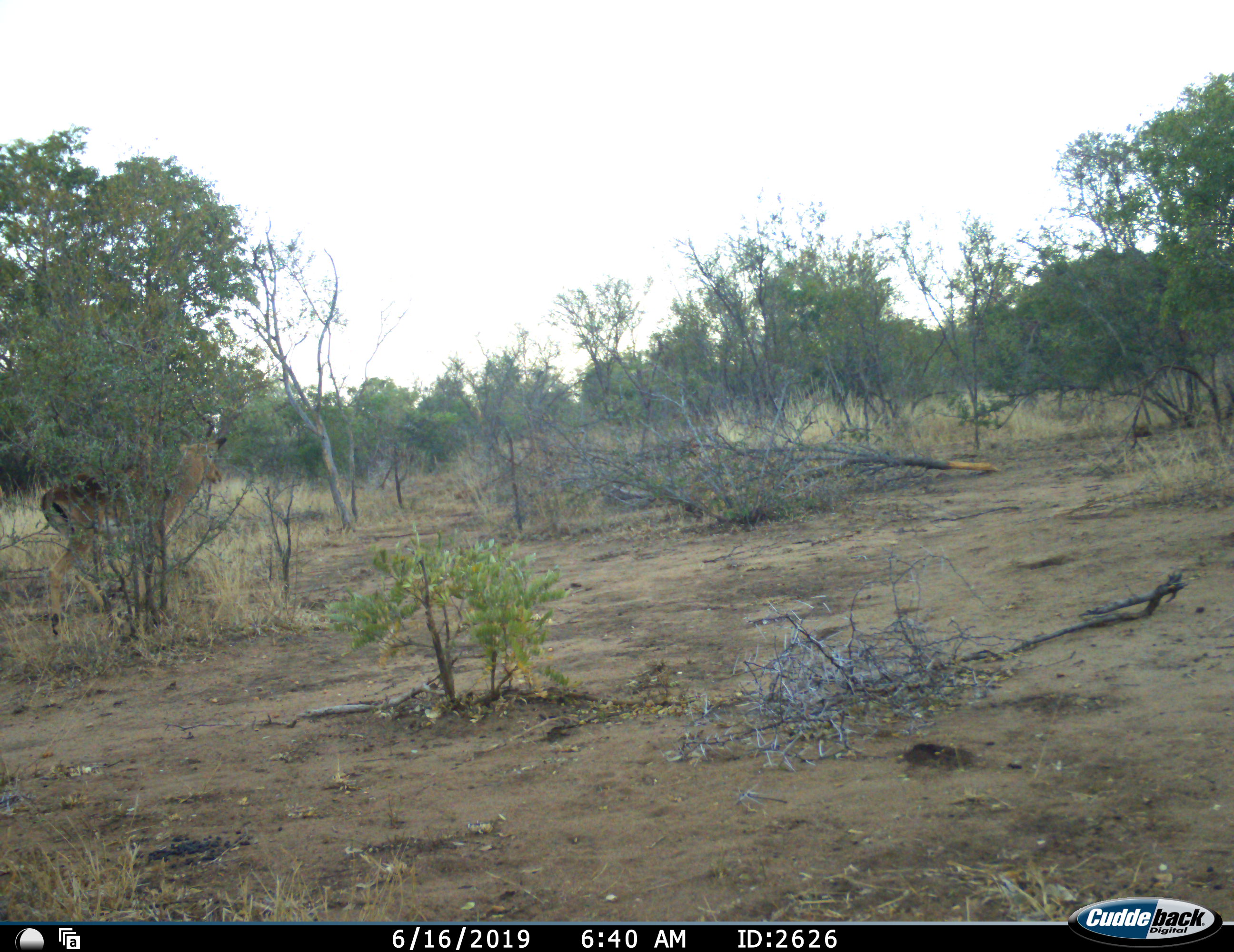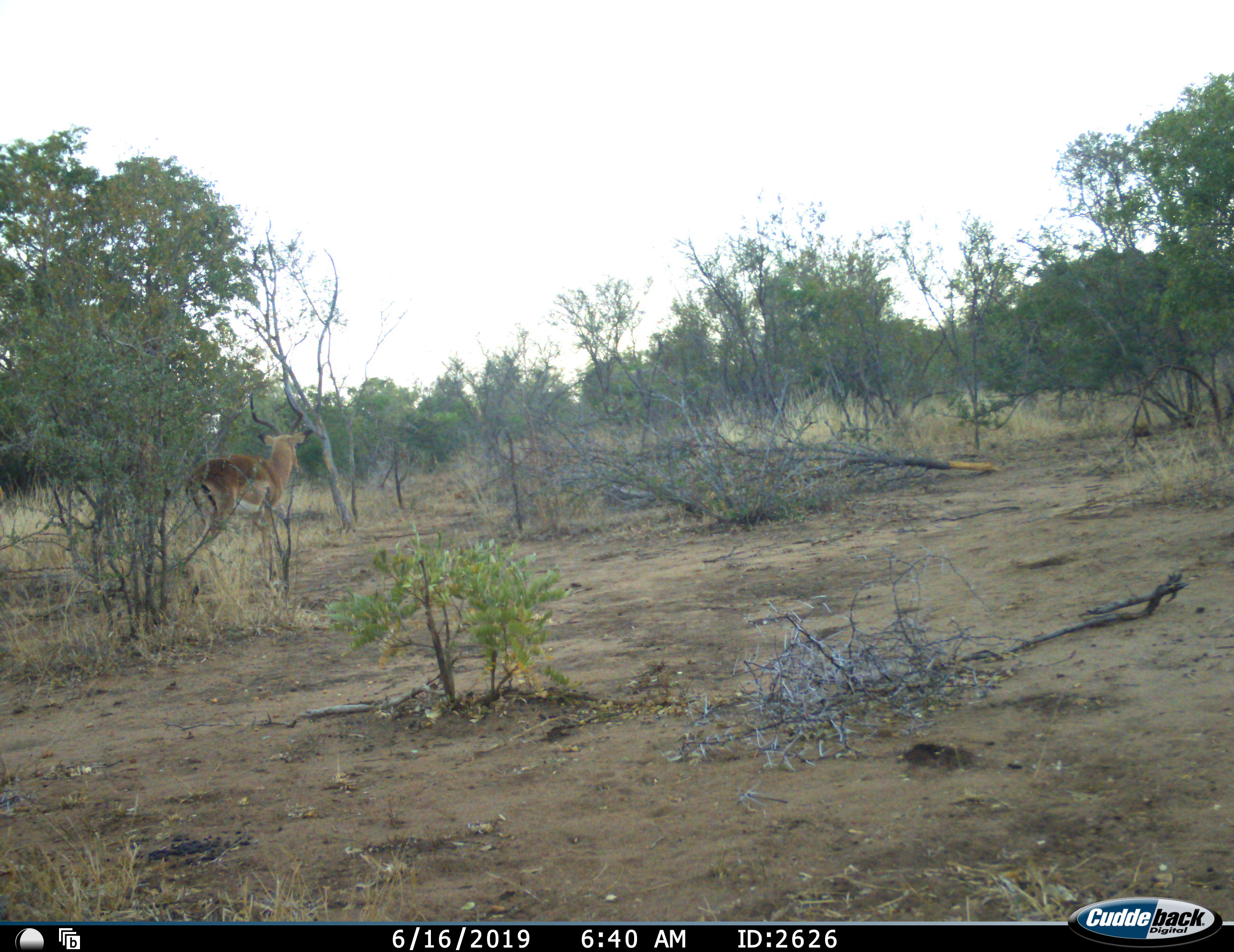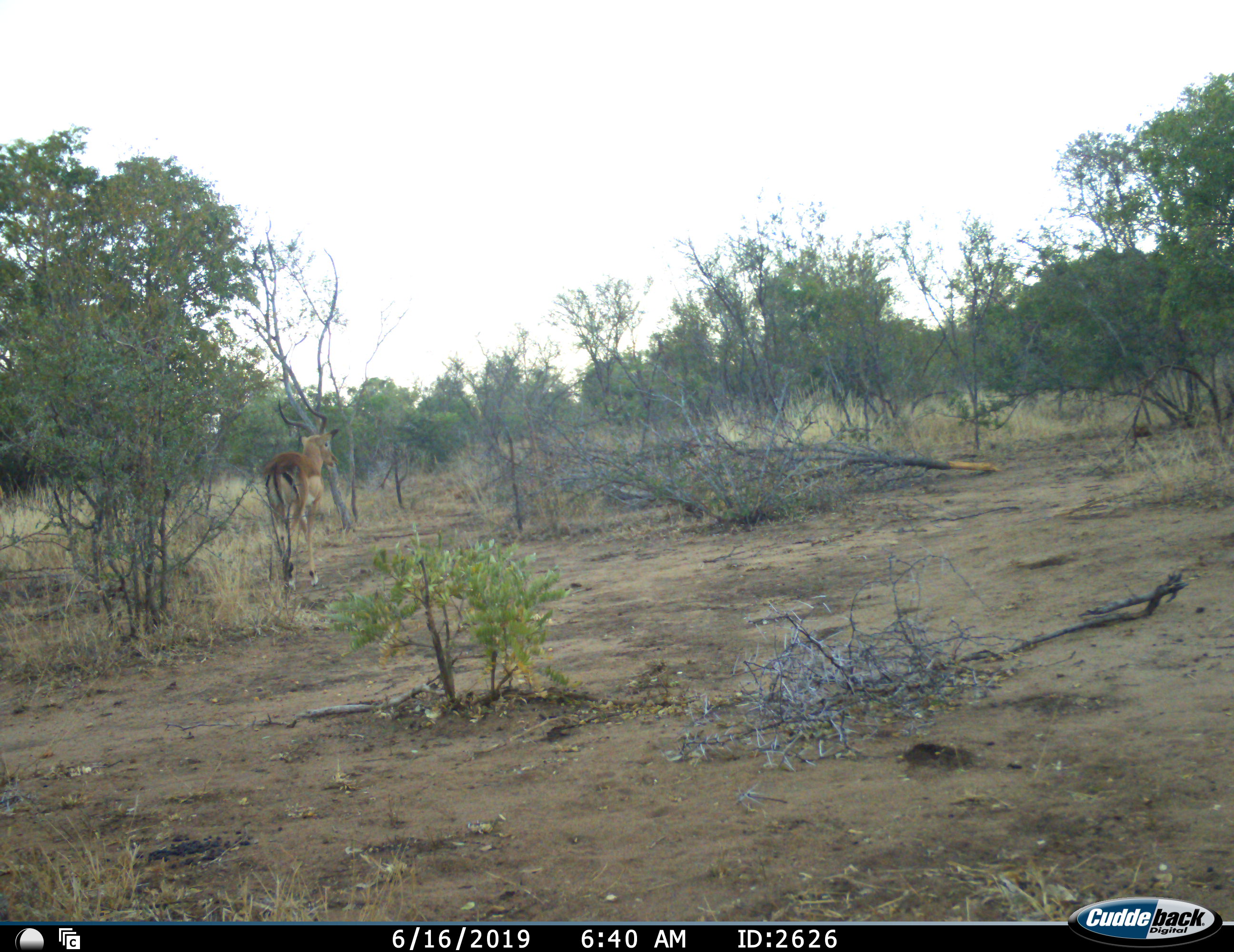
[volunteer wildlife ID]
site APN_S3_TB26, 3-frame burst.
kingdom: Animalia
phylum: Chordata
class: Mammalia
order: Artiodactyla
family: Bovidae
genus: Aepyceros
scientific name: Aepyceros melampus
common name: impala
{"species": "impala (Aepyceros melampus)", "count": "1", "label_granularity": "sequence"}